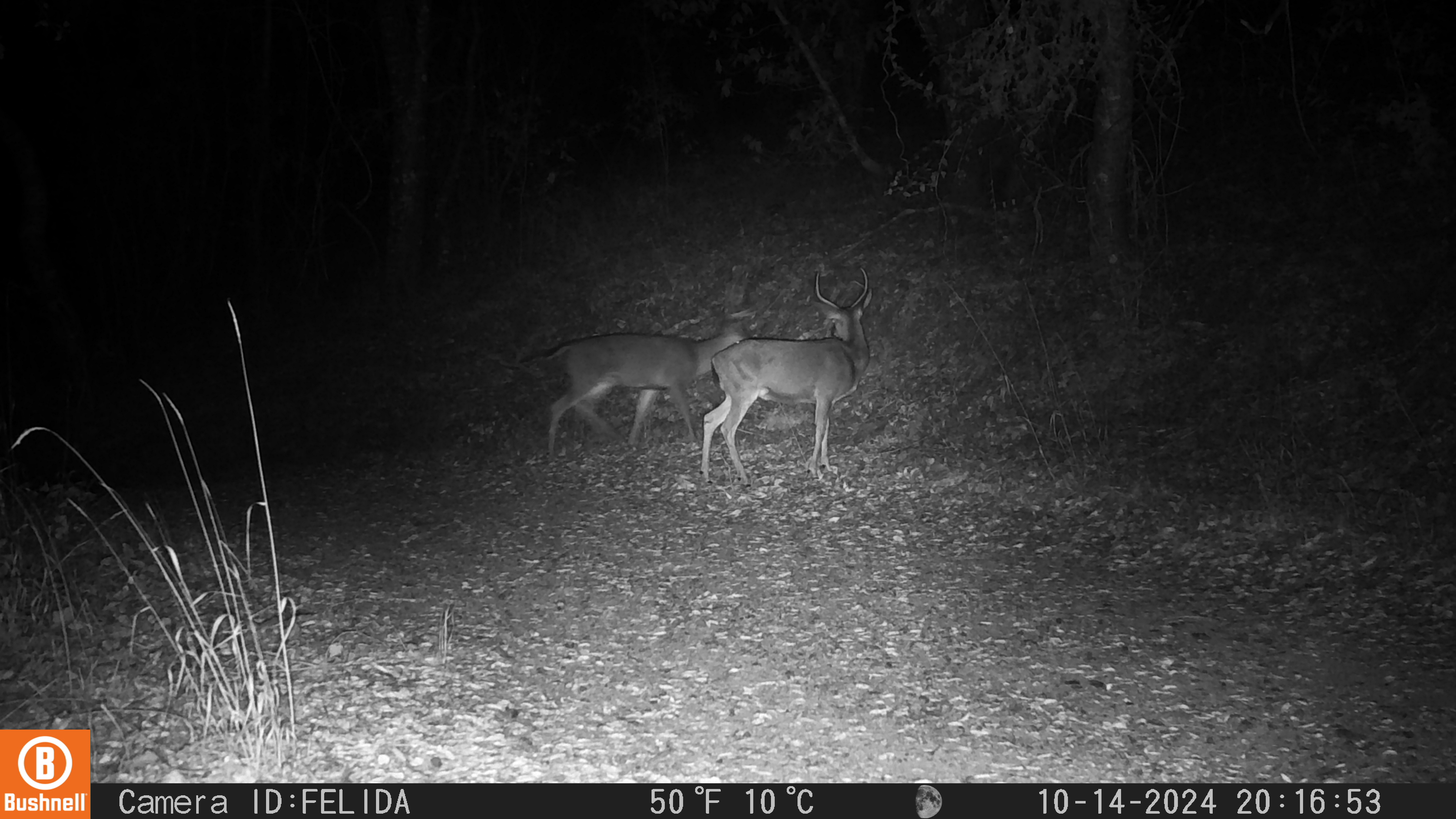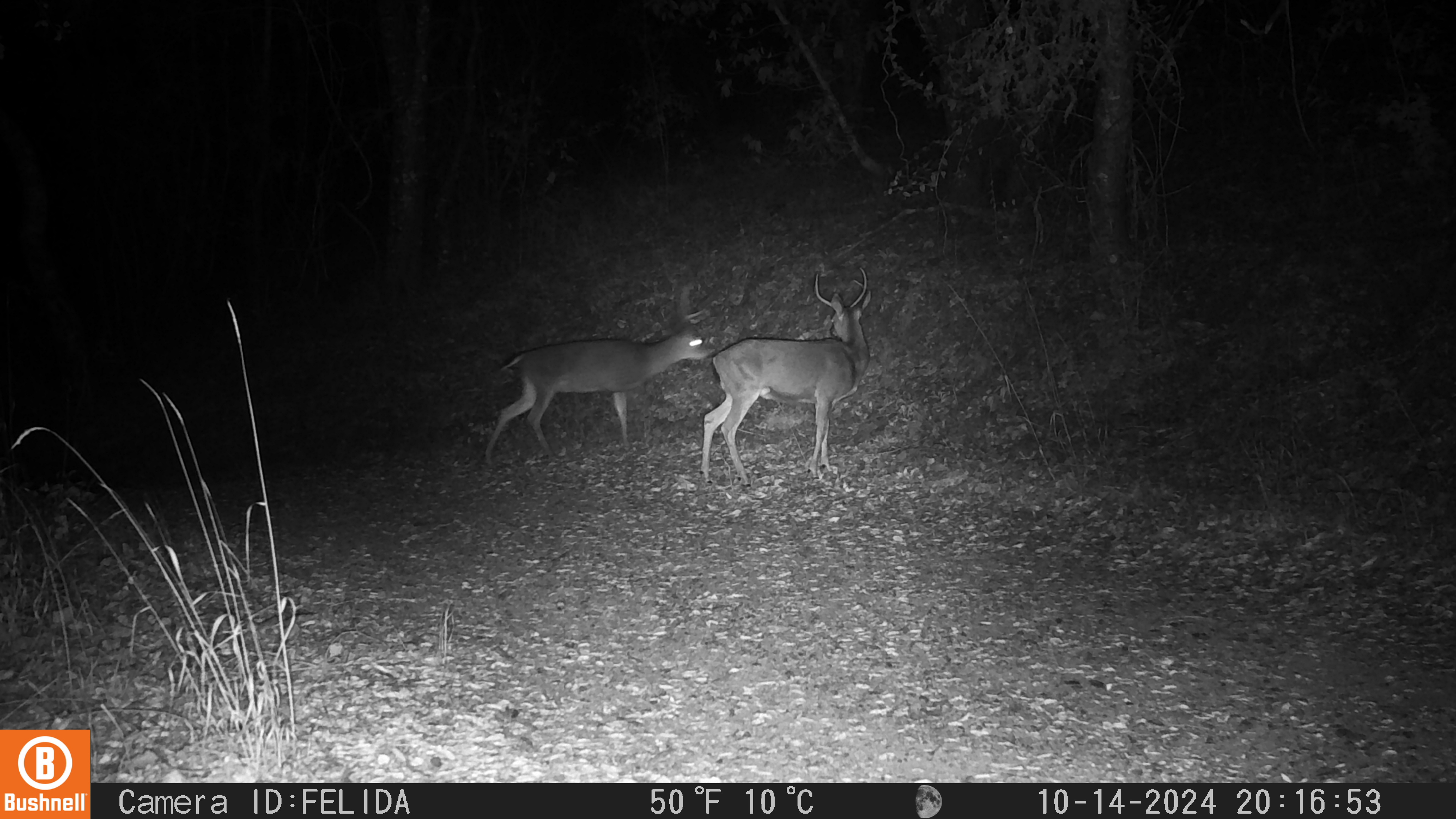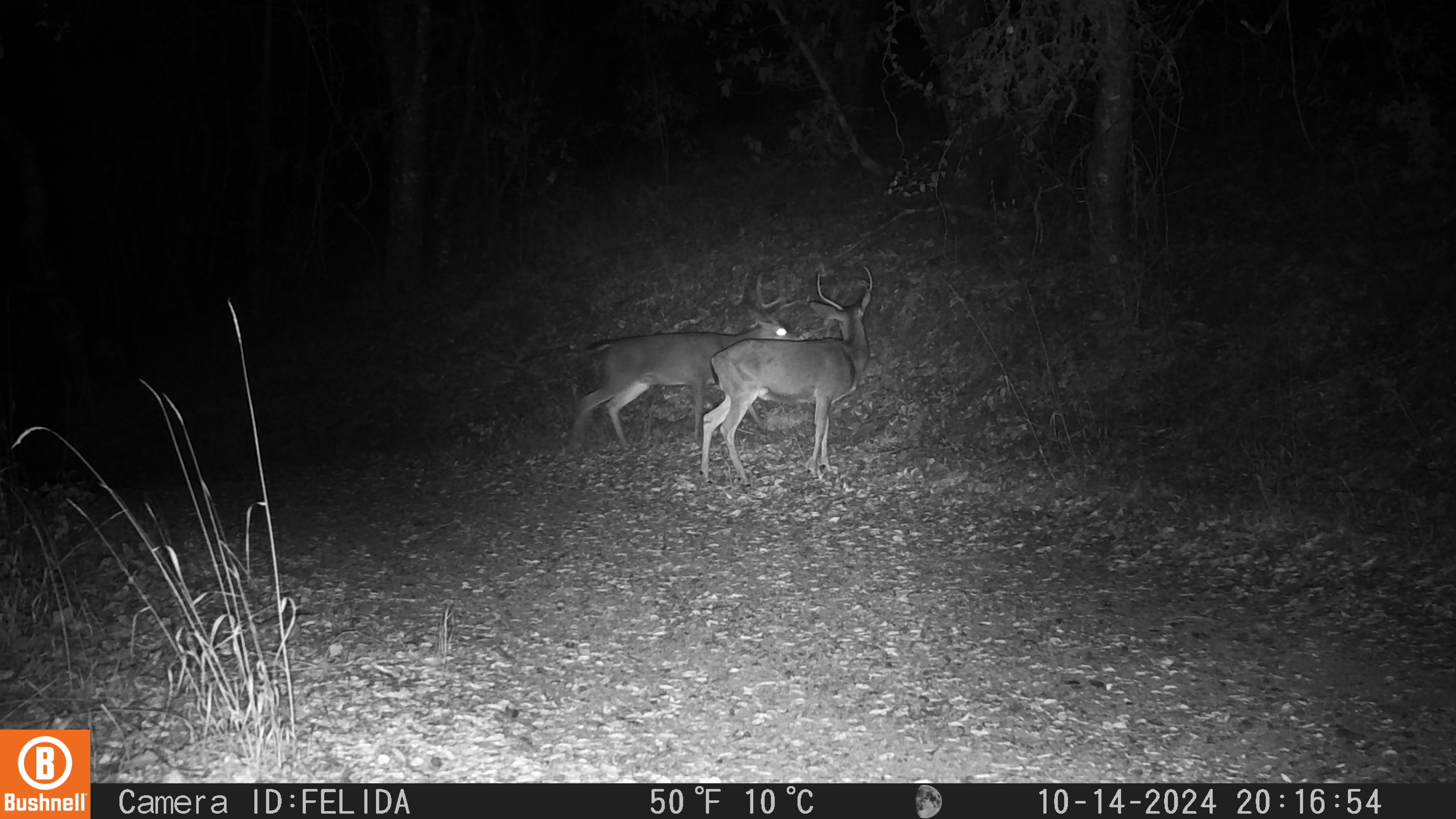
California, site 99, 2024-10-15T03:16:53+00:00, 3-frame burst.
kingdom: Animalia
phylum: Chordata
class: Mammalia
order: Artiodactyla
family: Cervidae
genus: Odocoileus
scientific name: Odocoileus hemionus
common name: mule deer